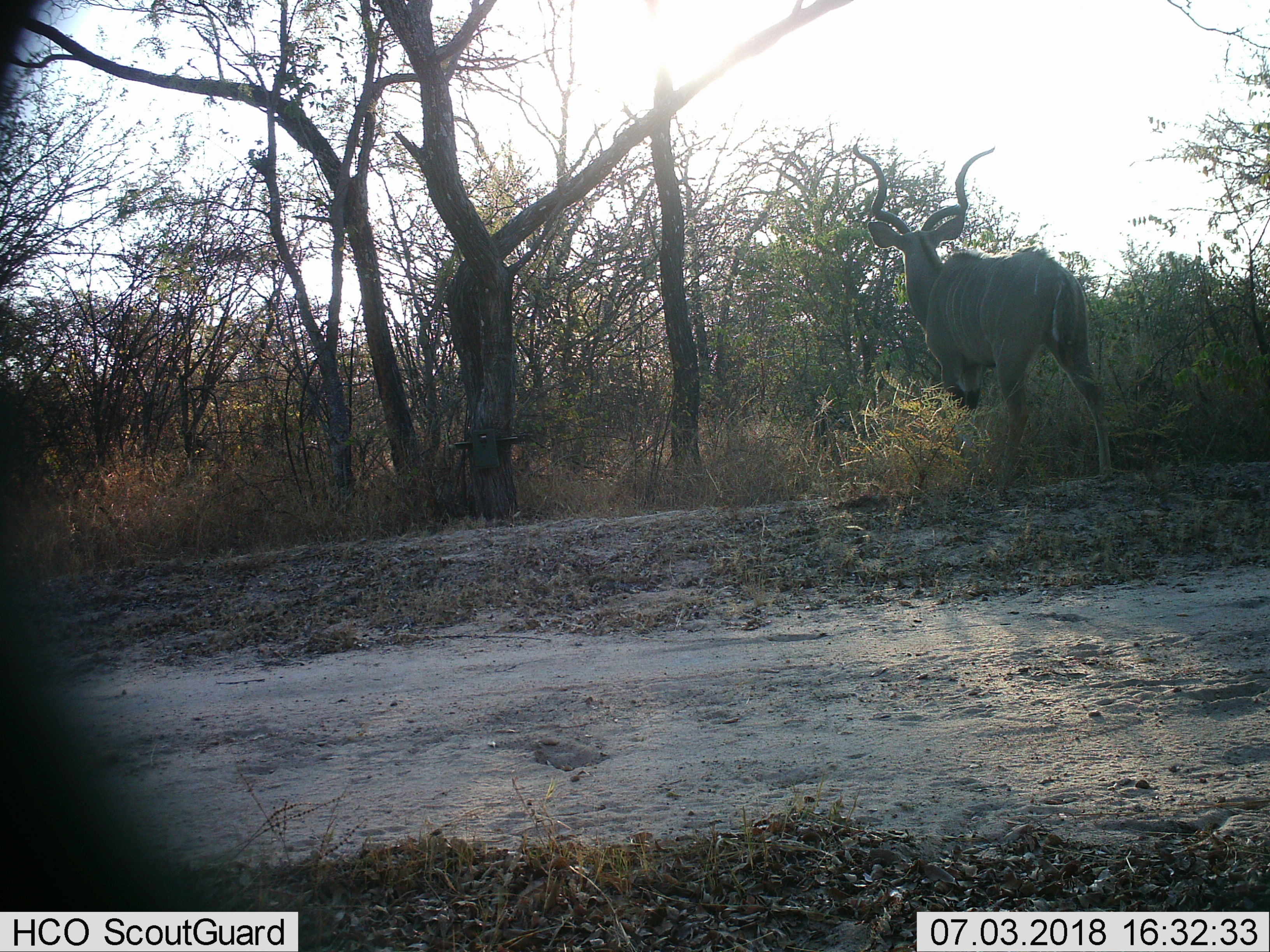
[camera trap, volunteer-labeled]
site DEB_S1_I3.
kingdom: Animalia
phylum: Chordata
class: Mammalia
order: Artiodactyla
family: Bovidae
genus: Tragelaphus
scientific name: Tragelaphus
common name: kudu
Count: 1.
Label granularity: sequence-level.